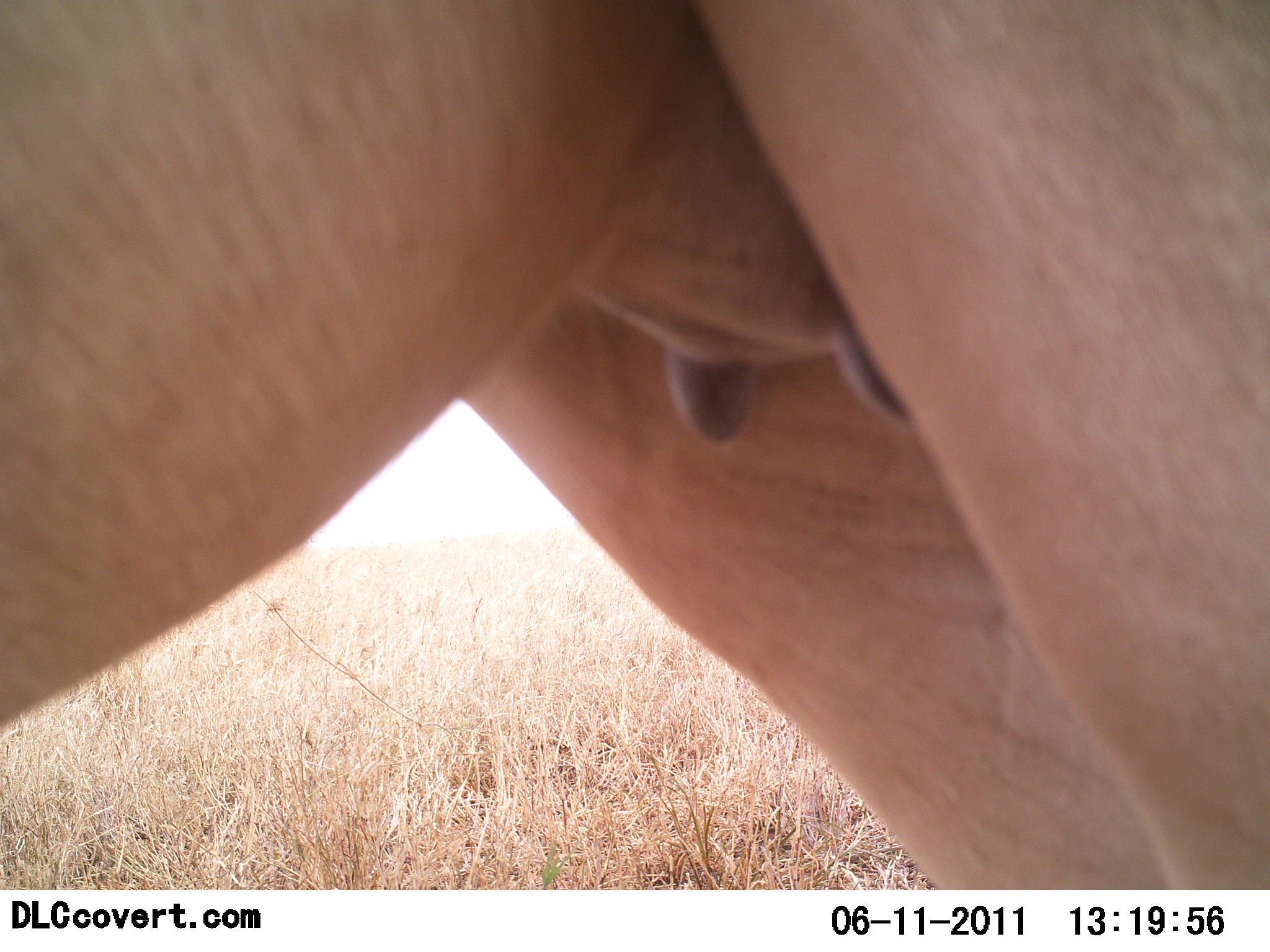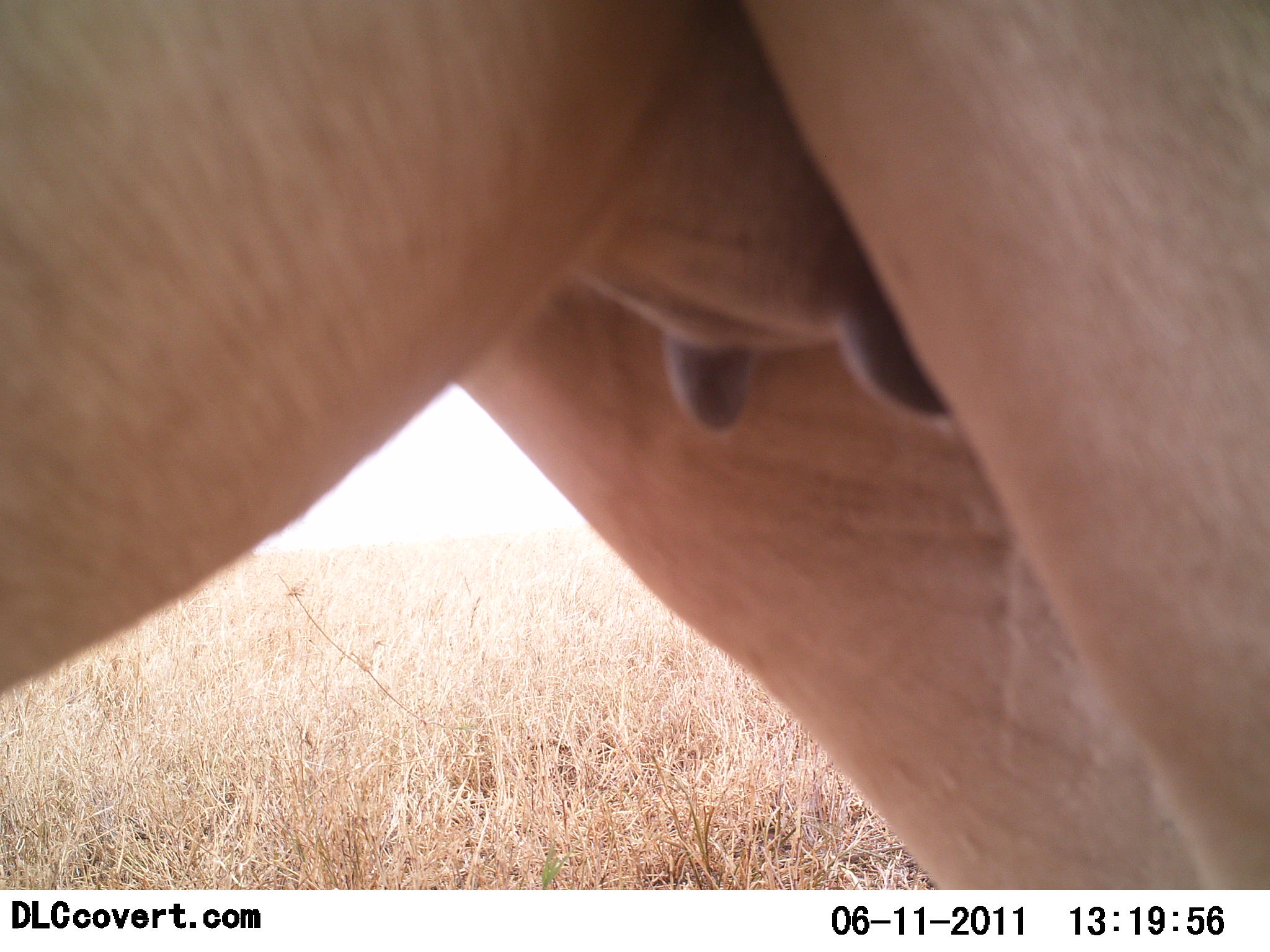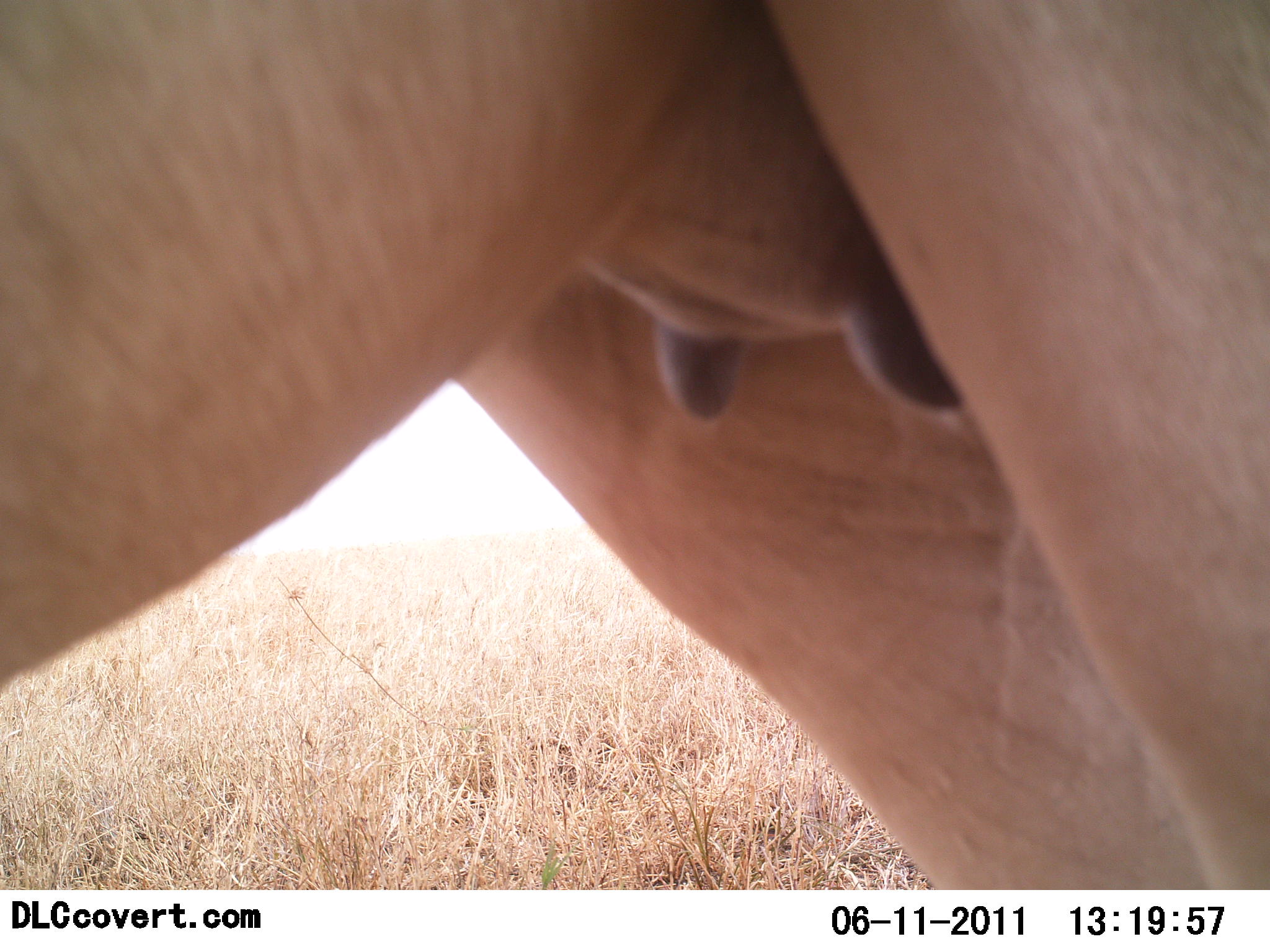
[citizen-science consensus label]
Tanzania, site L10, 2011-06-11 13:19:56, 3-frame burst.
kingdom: Animalia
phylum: Chordata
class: Mammalia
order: Artiodactyla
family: Bovidae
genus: Alcelaphus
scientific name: Alcelaphus buselaphus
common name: hartebeest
Hartebeest (Alcelaphus buselaphus), count 1. Behavior (volunteer vote fractions): standing 100%, resting 0%, moving 0%, interacting 0%. Young present (vote fraction): 0%. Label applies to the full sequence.